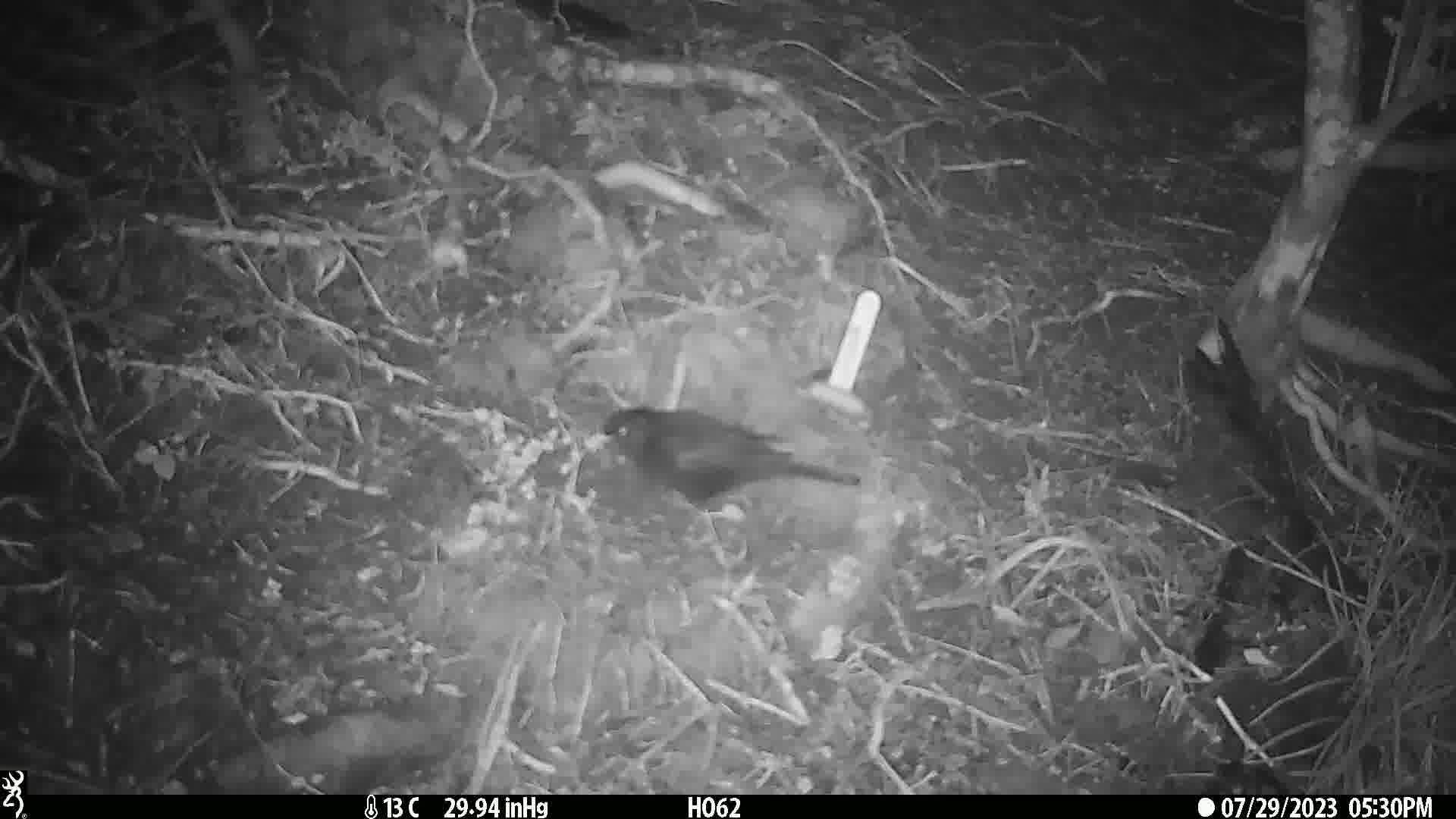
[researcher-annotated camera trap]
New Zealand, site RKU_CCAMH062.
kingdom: Animalia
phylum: Chordata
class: Aves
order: Passeriformes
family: Turdidae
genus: Turdus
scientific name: Turdus merula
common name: eurasian blackbird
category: blackbird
Blackbird (eurasian blackbird) (Turdus merula).